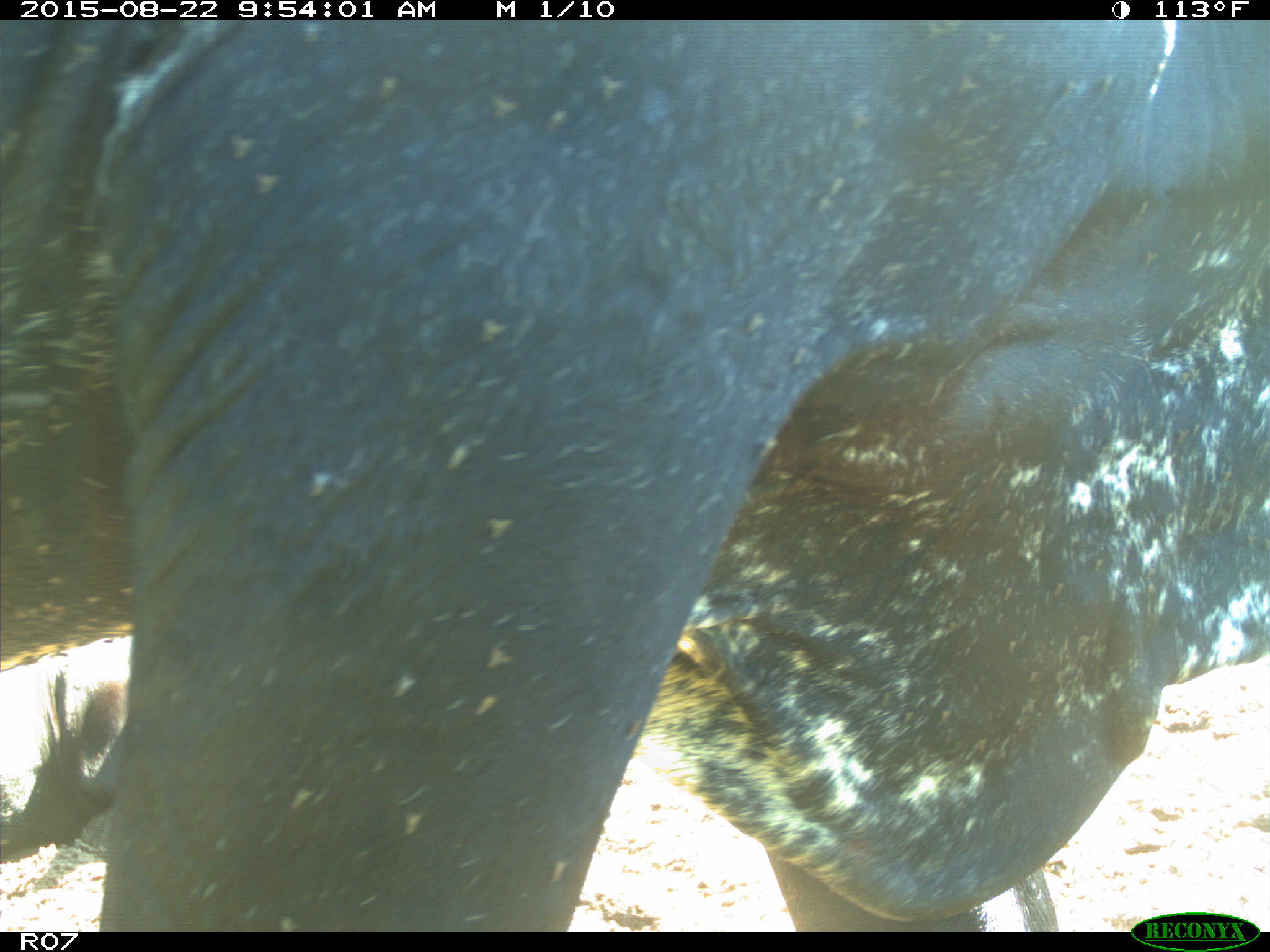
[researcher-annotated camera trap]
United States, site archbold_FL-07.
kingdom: Animalia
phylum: Chordata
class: Mammalia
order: Artiodactyla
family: Bovidae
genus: Bos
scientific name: Bos taurus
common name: domestic cow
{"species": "Bos taurus (domestic cow)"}